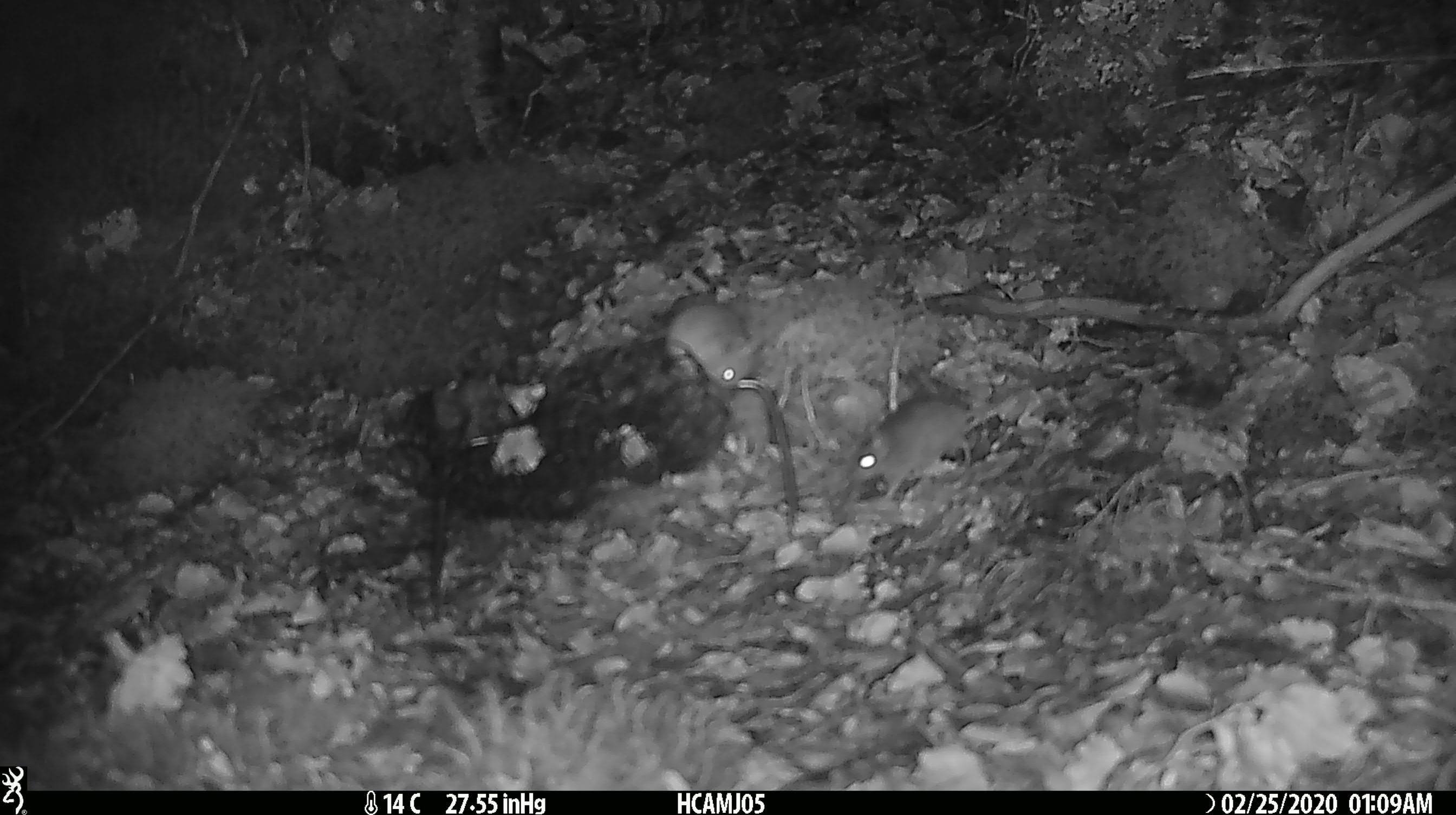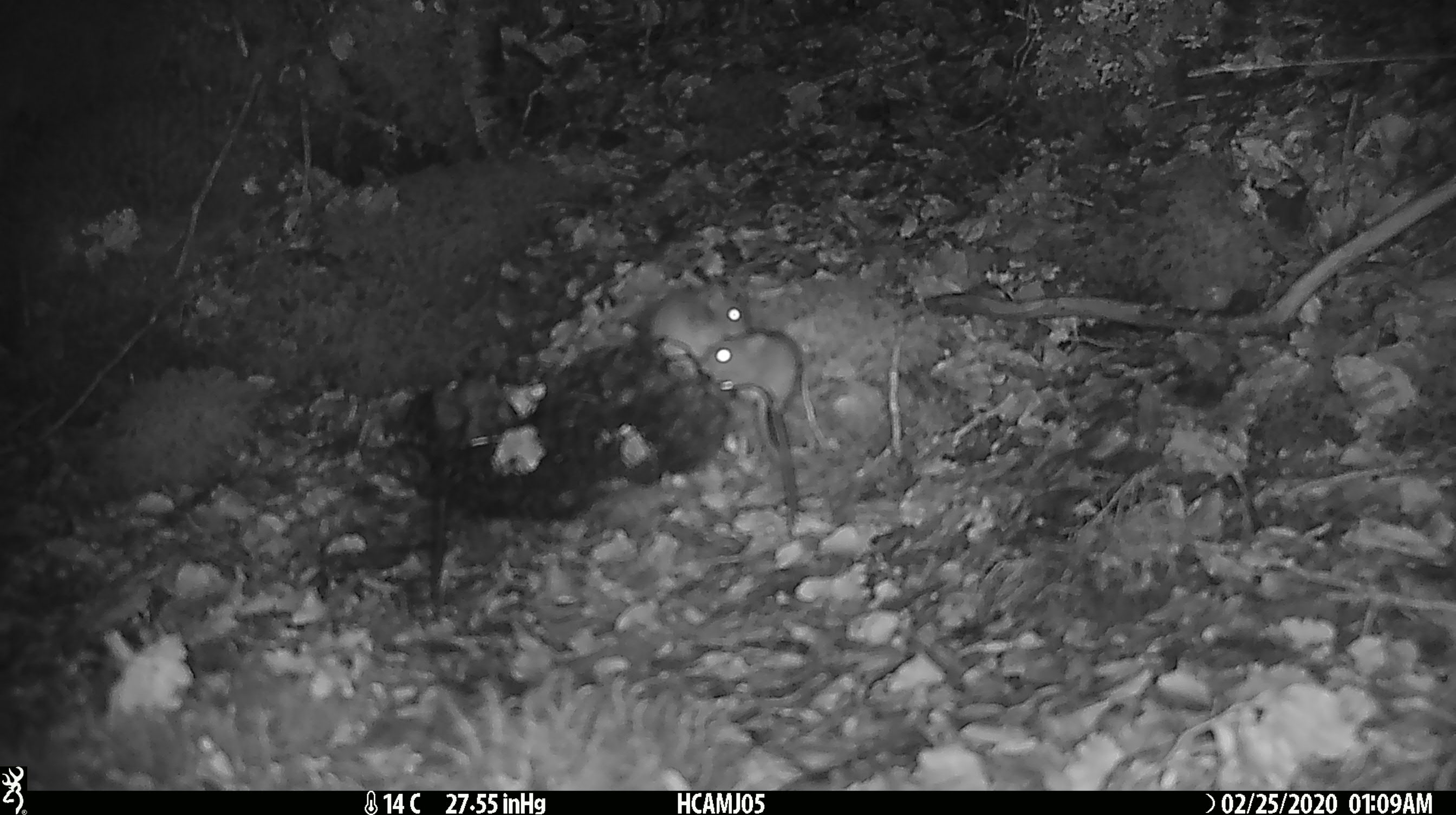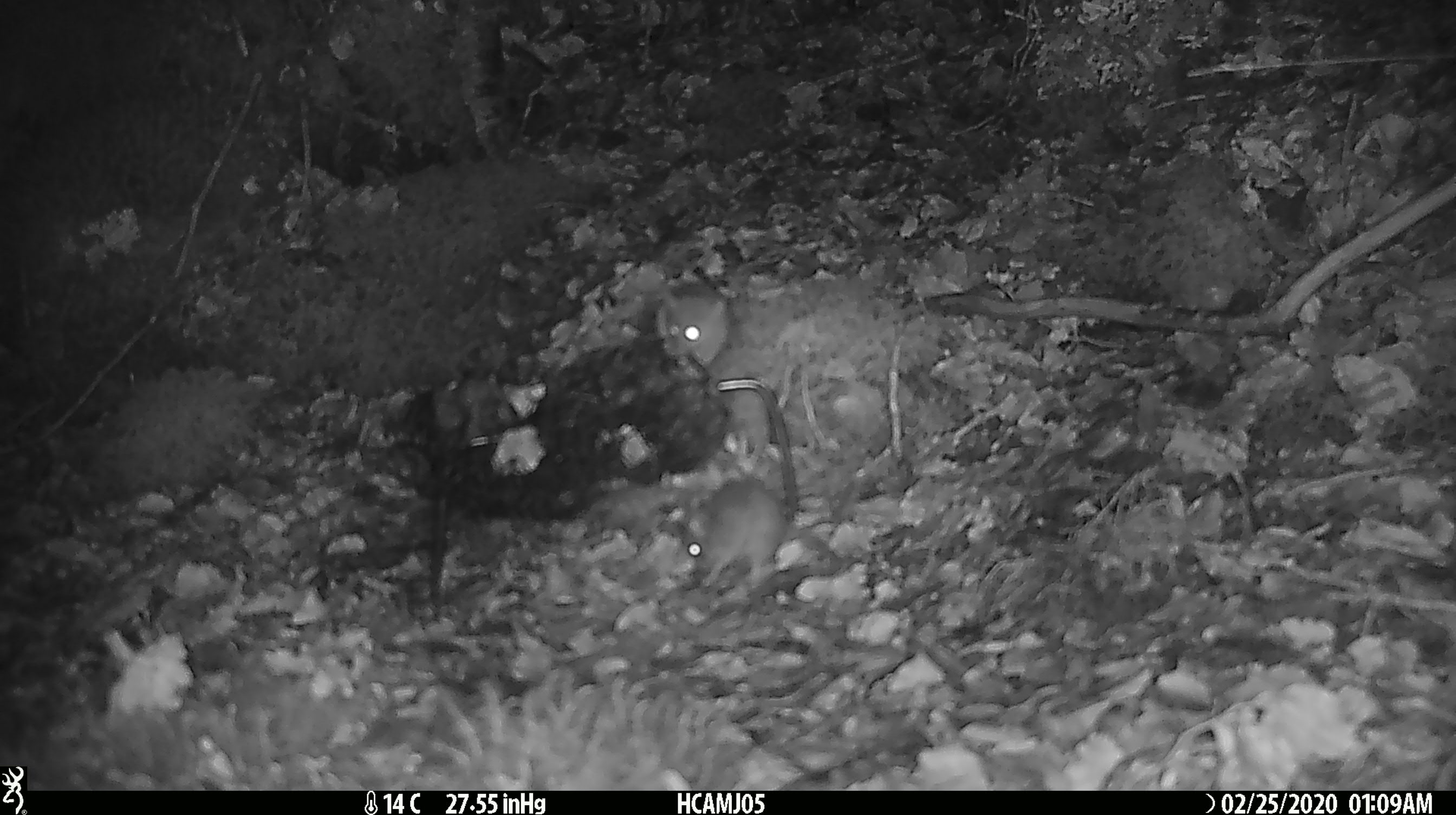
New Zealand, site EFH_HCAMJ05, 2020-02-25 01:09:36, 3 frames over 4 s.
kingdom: Animalia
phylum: Chordata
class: Mammalia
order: Rodentia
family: Muridae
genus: Mus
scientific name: Mus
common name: mouse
Mouse (Mus).